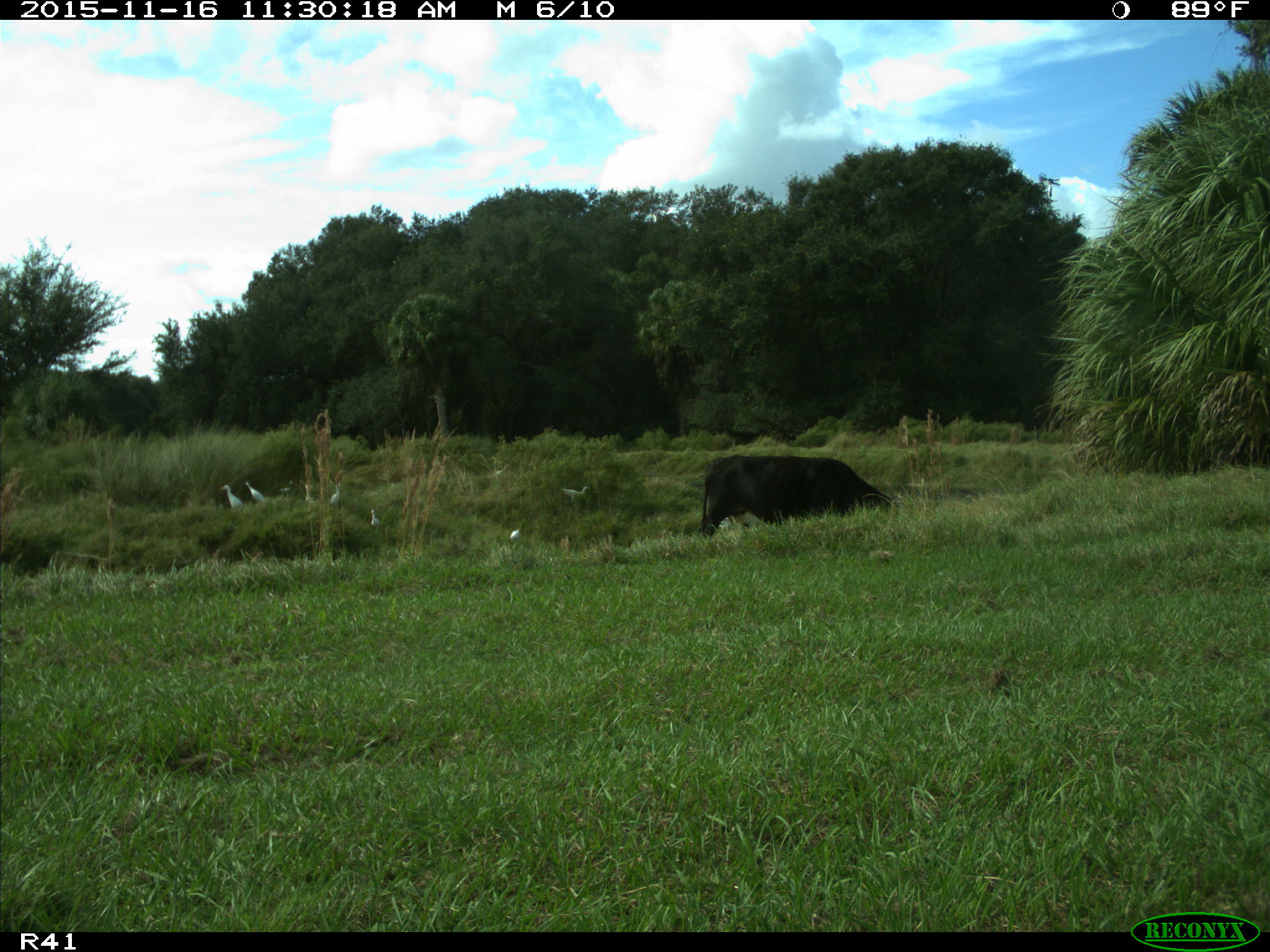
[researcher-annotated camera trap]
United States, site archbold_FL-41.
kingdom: Animalia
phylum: Chordata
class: Mammalia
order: Artiodactyla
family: Bovidae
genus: Bos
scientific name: Bos taurus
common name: domestic cow